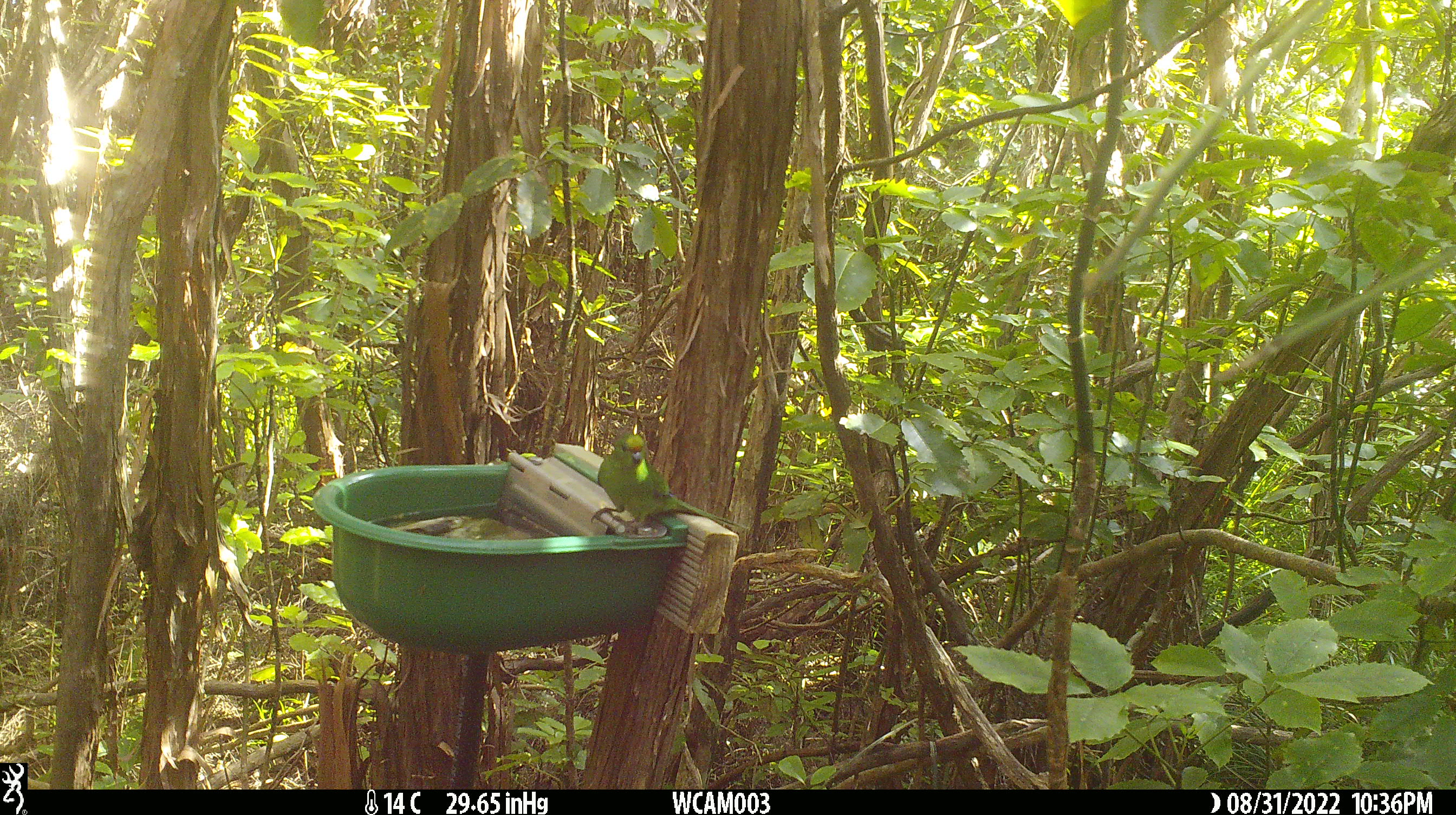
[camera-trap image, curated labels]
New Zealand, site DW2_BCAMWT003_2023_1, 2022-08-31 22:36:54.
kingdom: Animalia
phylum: Chordata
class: Aves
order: Psittaciformes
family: Psittaculidae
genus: Cyanoramphus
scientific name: Cyanoramphus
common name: parakeet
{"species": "parakeet (Cyanoramphus)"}